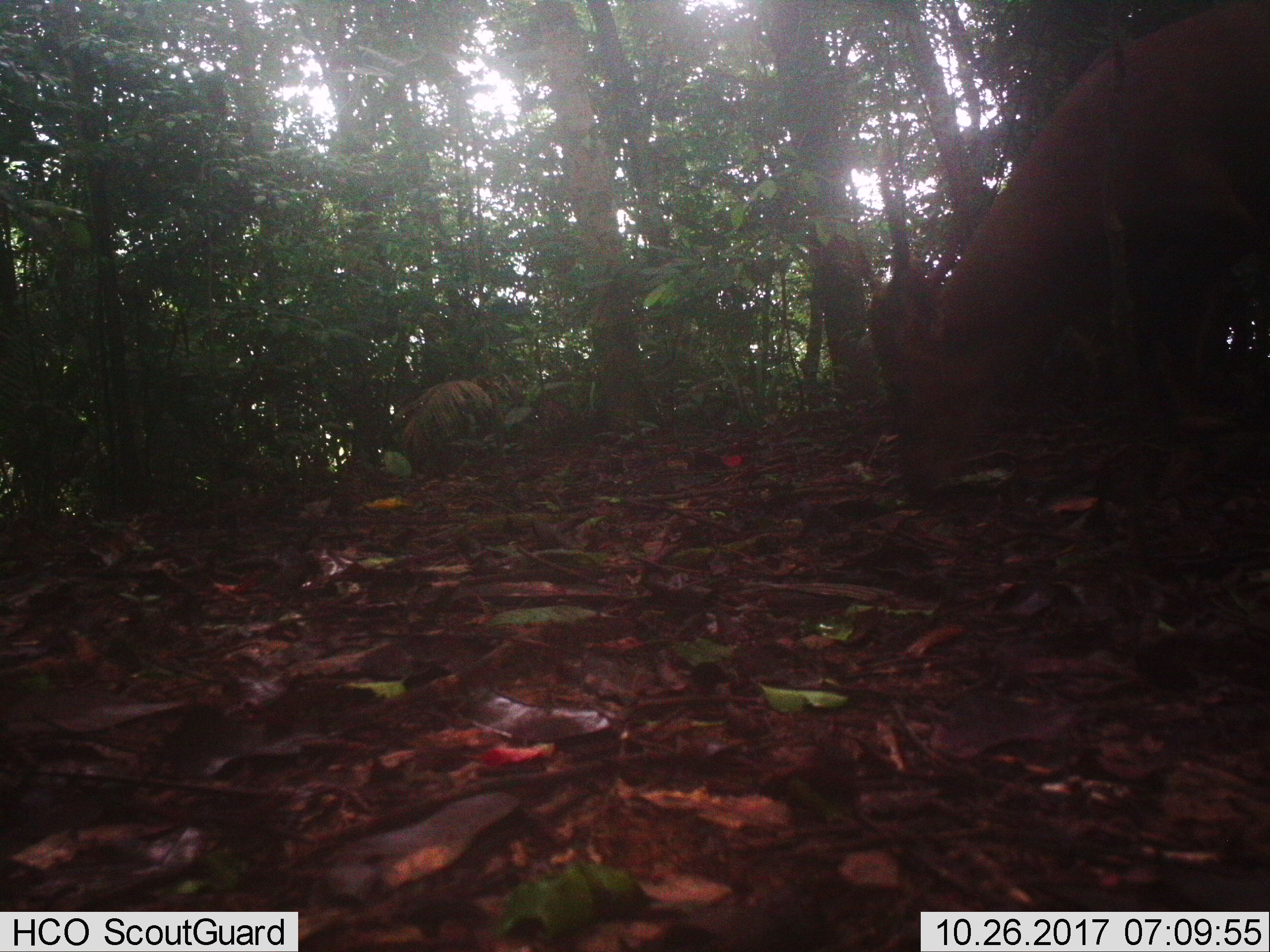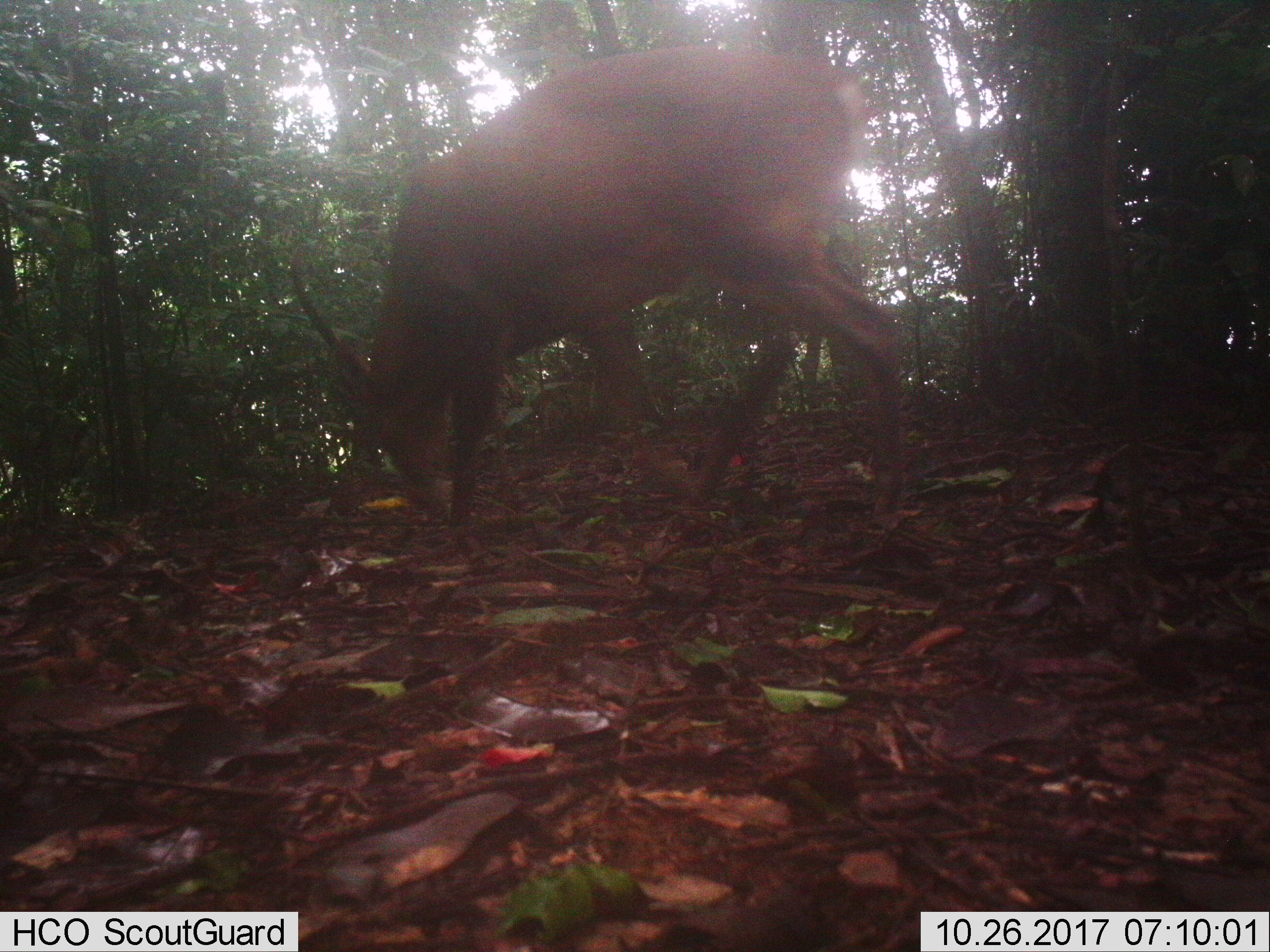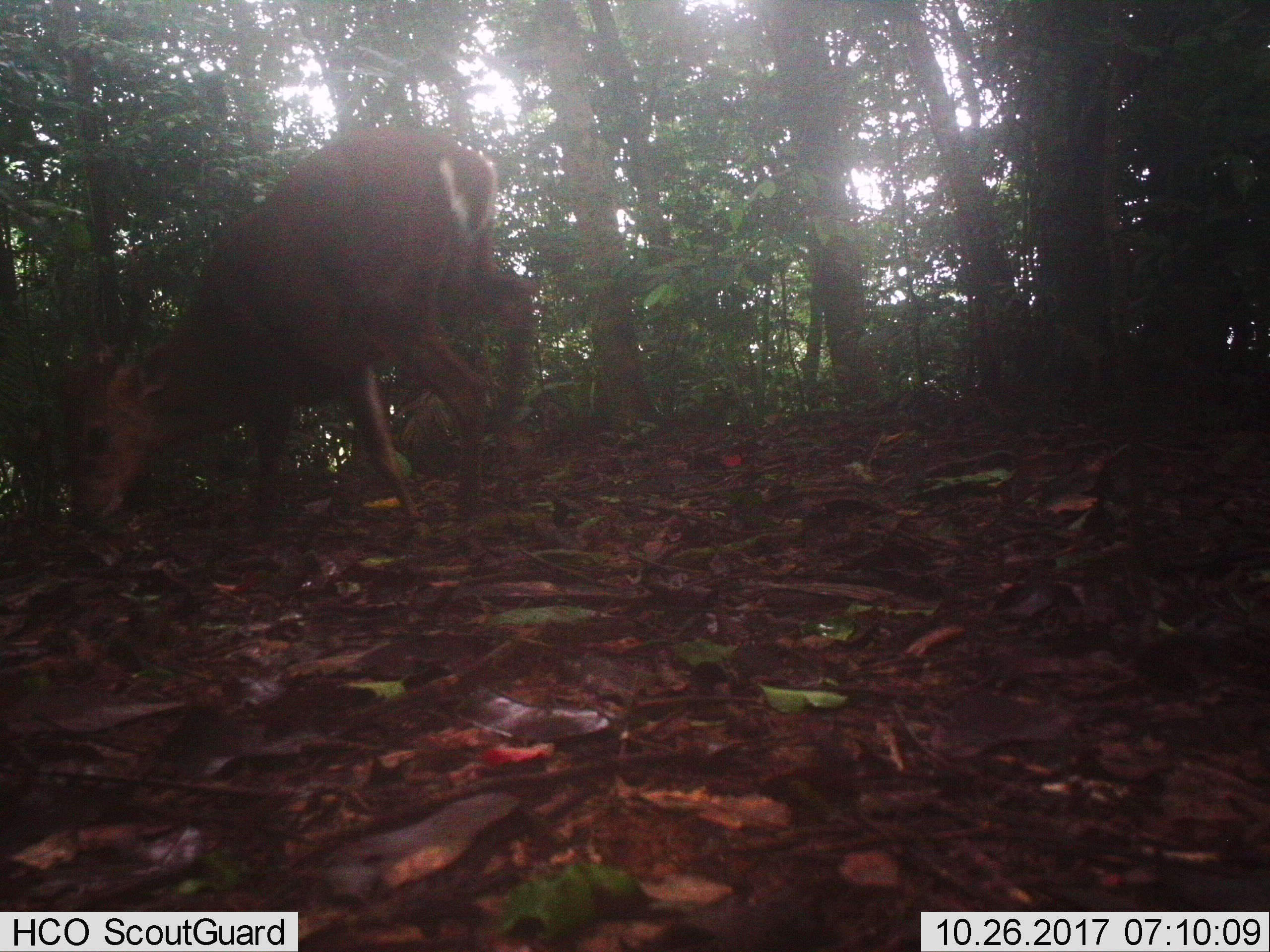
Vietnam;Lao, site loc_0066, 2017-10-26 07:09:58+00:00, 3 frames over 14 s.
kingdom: Animalia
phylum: Chordata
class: Mammalia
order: Artiodactyla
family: Cervidae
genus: Muntiacus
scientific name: Muntiacus vuquangensis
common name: large-antlered muntjac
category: large antlered muntjac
Large antlered muntjac (large-antlered muntjac) (Muntiacus vuquangensis). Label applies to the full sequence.